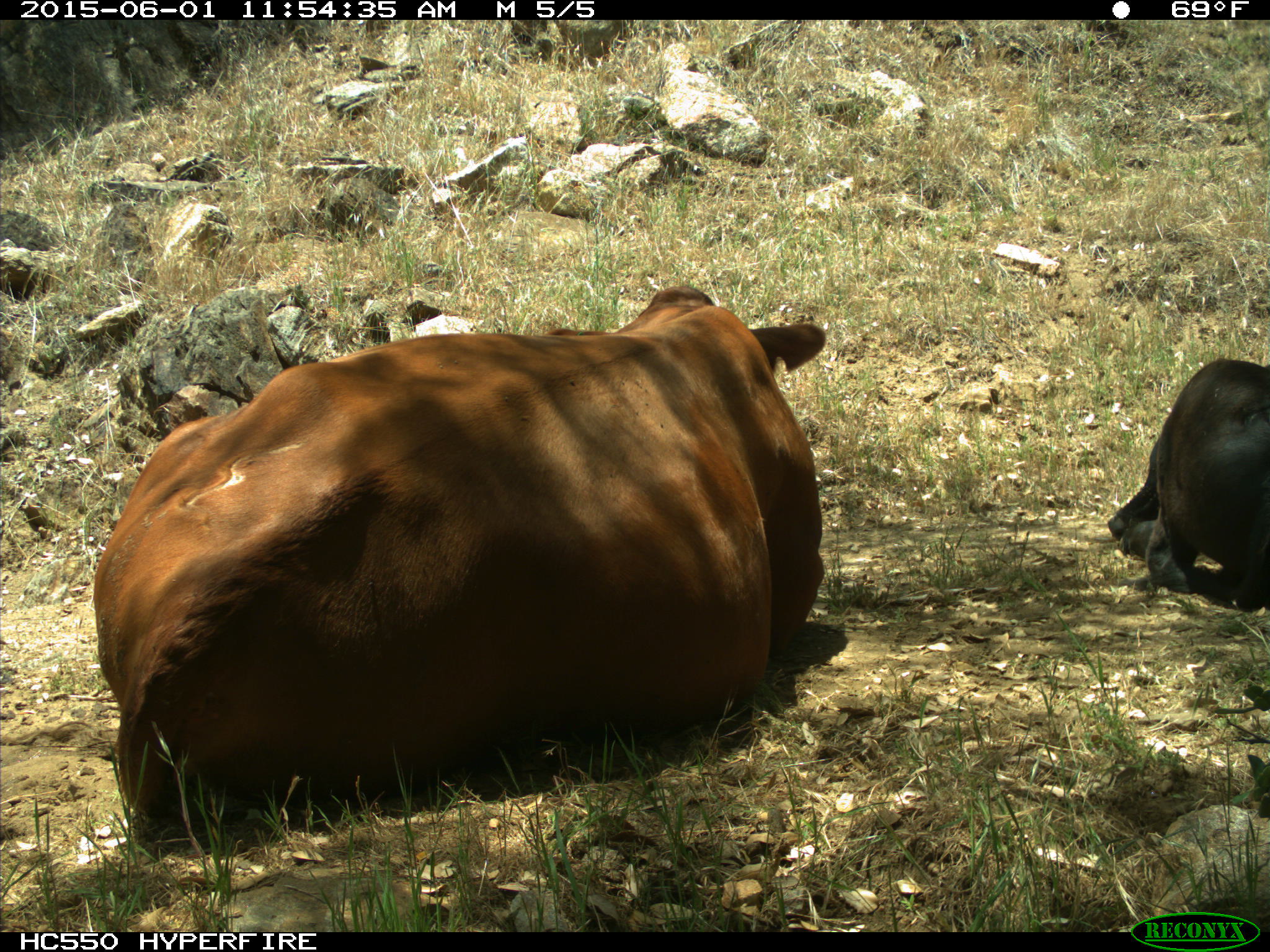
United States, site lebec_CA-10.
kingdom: Animalia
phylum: Chordata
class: Mammalia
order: Artiodactyla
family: Bovidae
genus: Bos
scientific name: Bos taurus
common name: domestic cow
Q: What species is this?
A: Bos taurus (domestic cow).